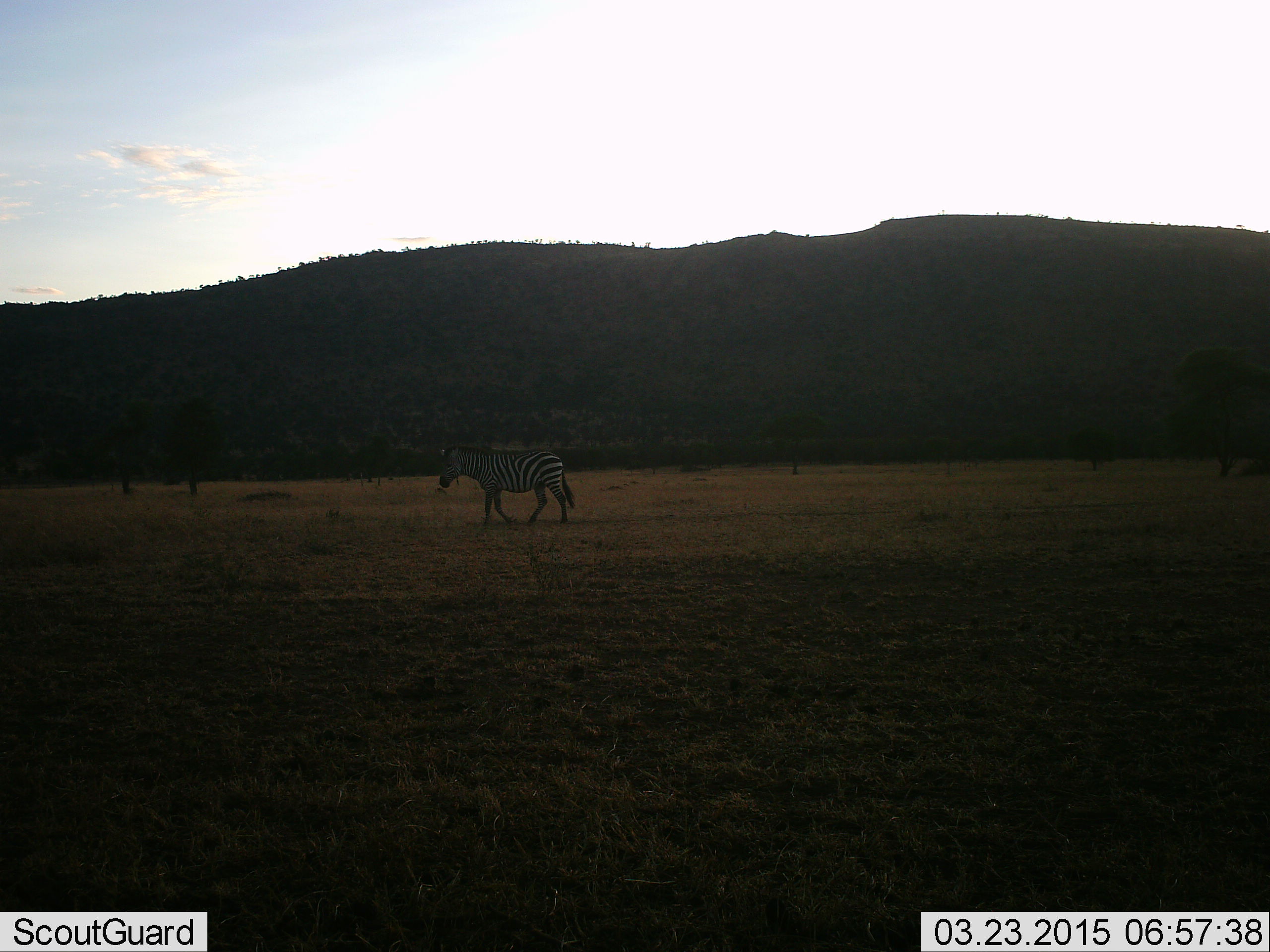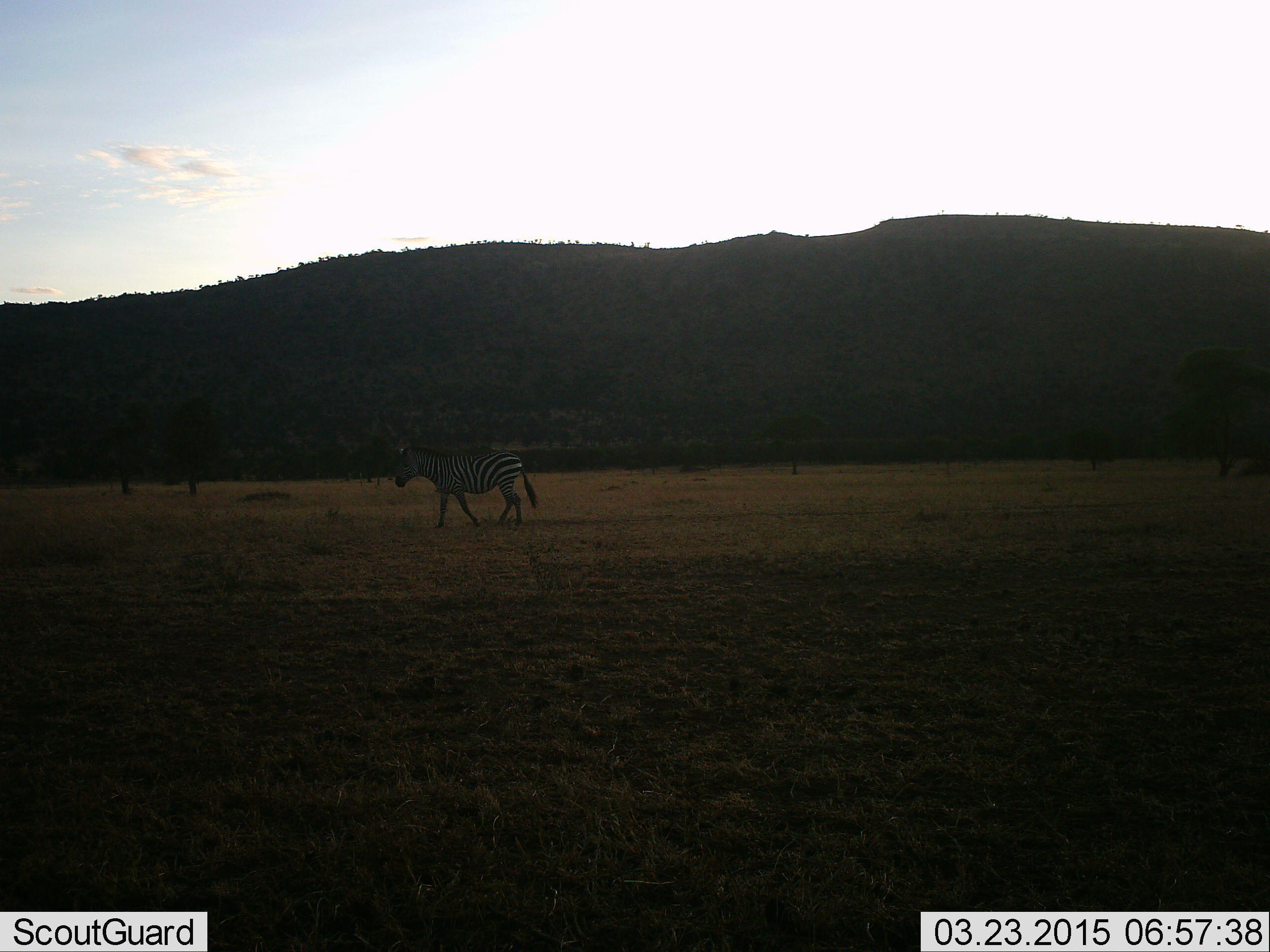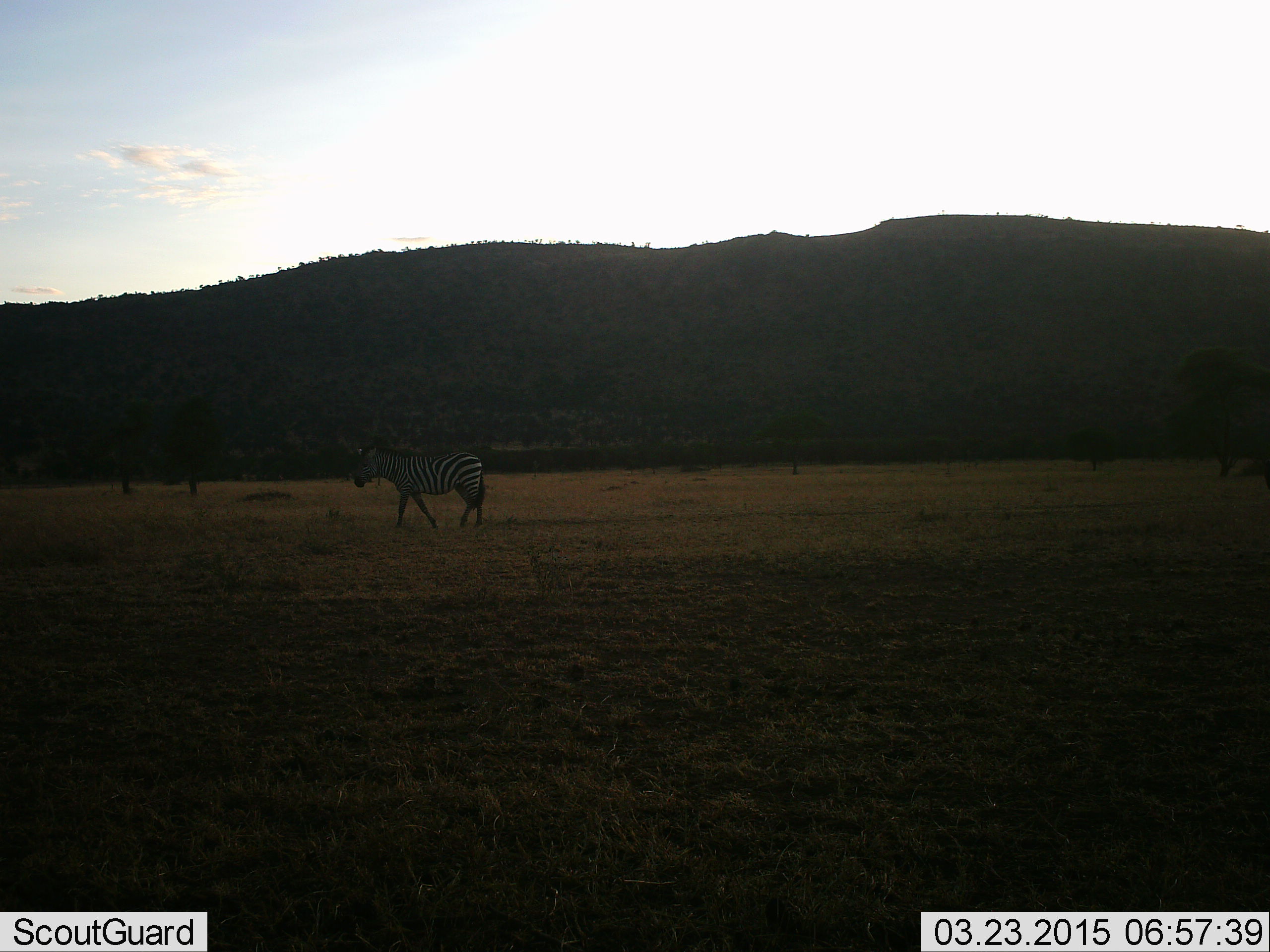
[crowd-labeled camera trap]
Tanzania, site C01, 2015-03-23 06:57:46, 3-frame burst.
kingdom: Animalia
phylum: Chordata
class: Mammalia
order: Perissodactyla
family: Equidae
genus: Equus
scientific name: Equus quagga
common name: plains zebra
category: zebra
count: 1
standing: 0%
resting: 0%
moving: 100%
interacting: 0%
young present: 0%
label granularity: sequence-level